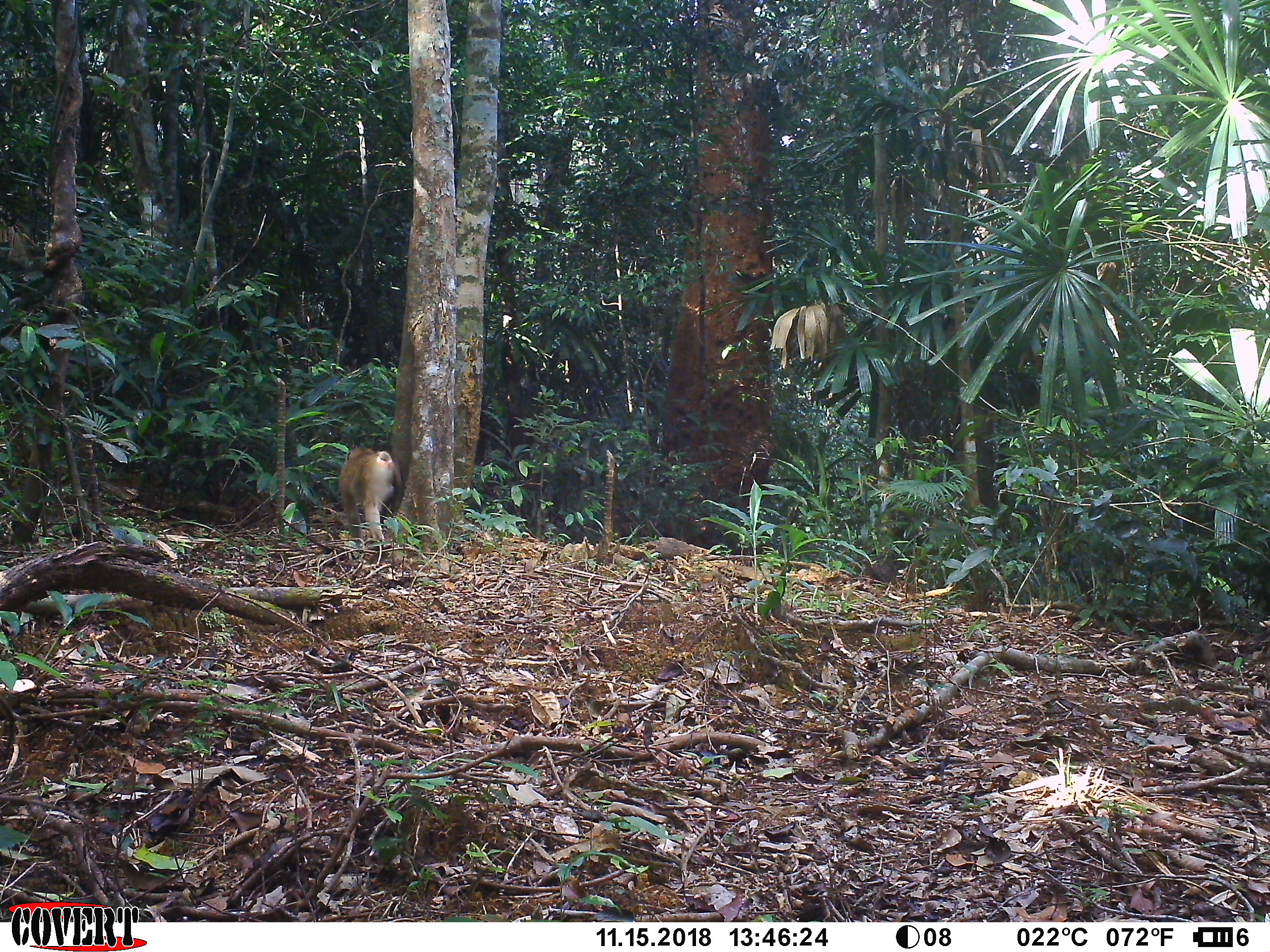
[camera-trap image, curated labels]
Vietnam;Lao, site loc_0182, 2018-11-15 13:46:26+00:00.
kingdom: Animalia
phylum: Chordata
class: Mammalia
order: Primates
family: Cercopithecidae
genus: Macaca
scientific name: Macaca nemestrina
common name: pig-tailed macaque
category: pig tailed macaque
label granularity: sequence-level